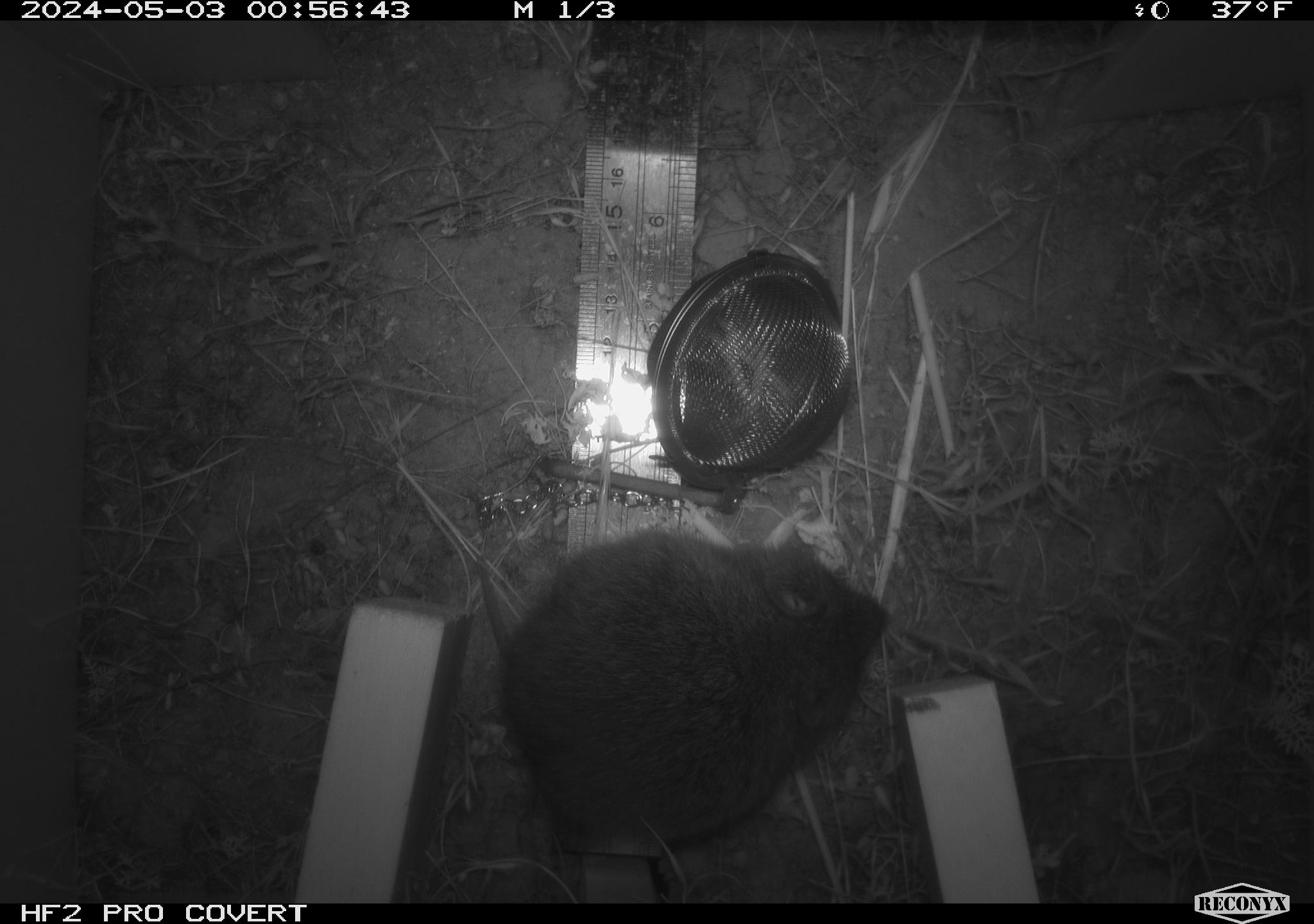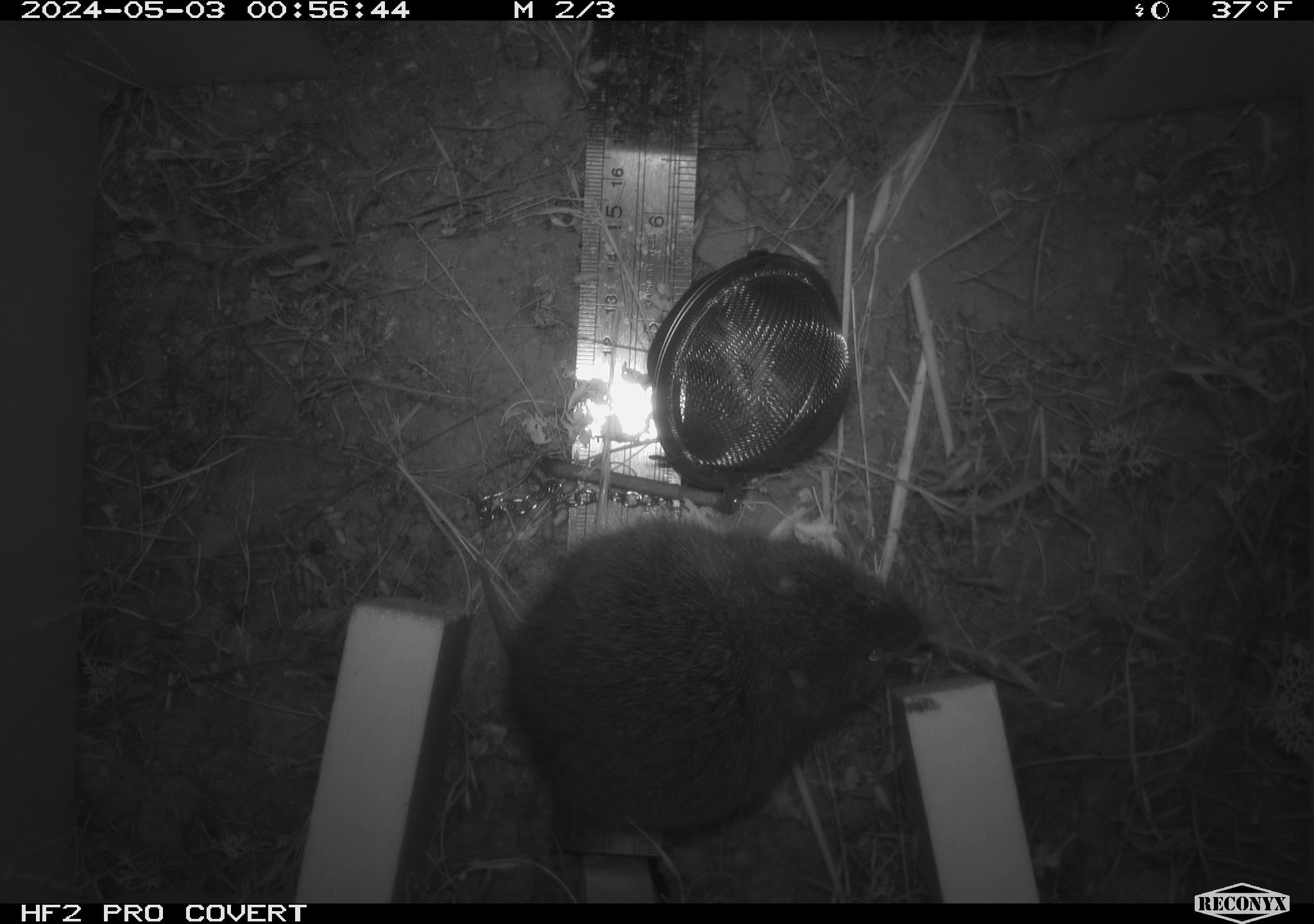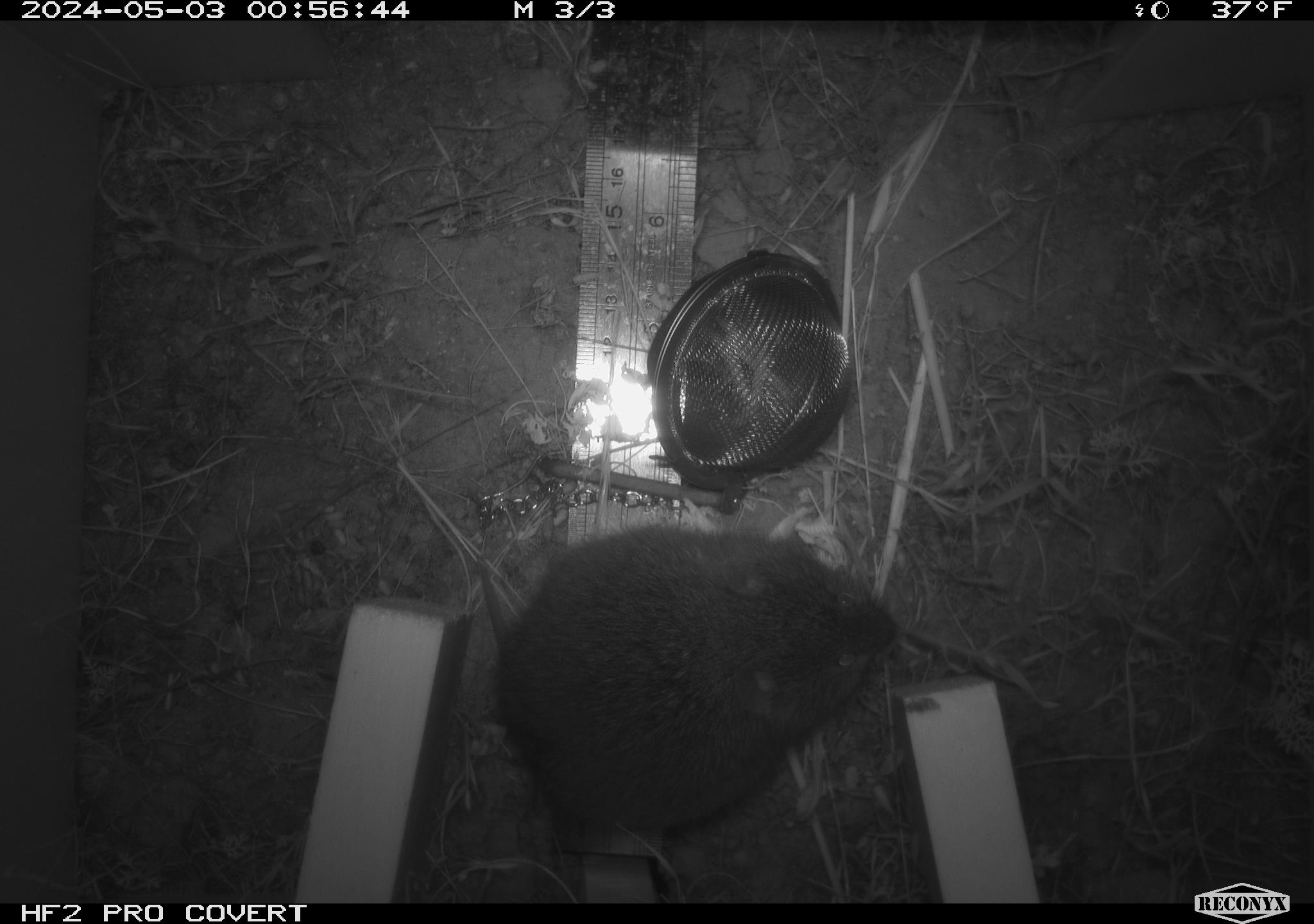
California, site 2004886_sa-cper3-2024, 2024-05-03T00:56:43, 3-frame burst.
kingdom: Animalia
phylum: Chordata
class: Mammalia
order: Rodentia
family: Cricetidae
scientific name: Arvicolinae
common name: voles, lemmings, and muskrats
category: arvicolinae subfamily